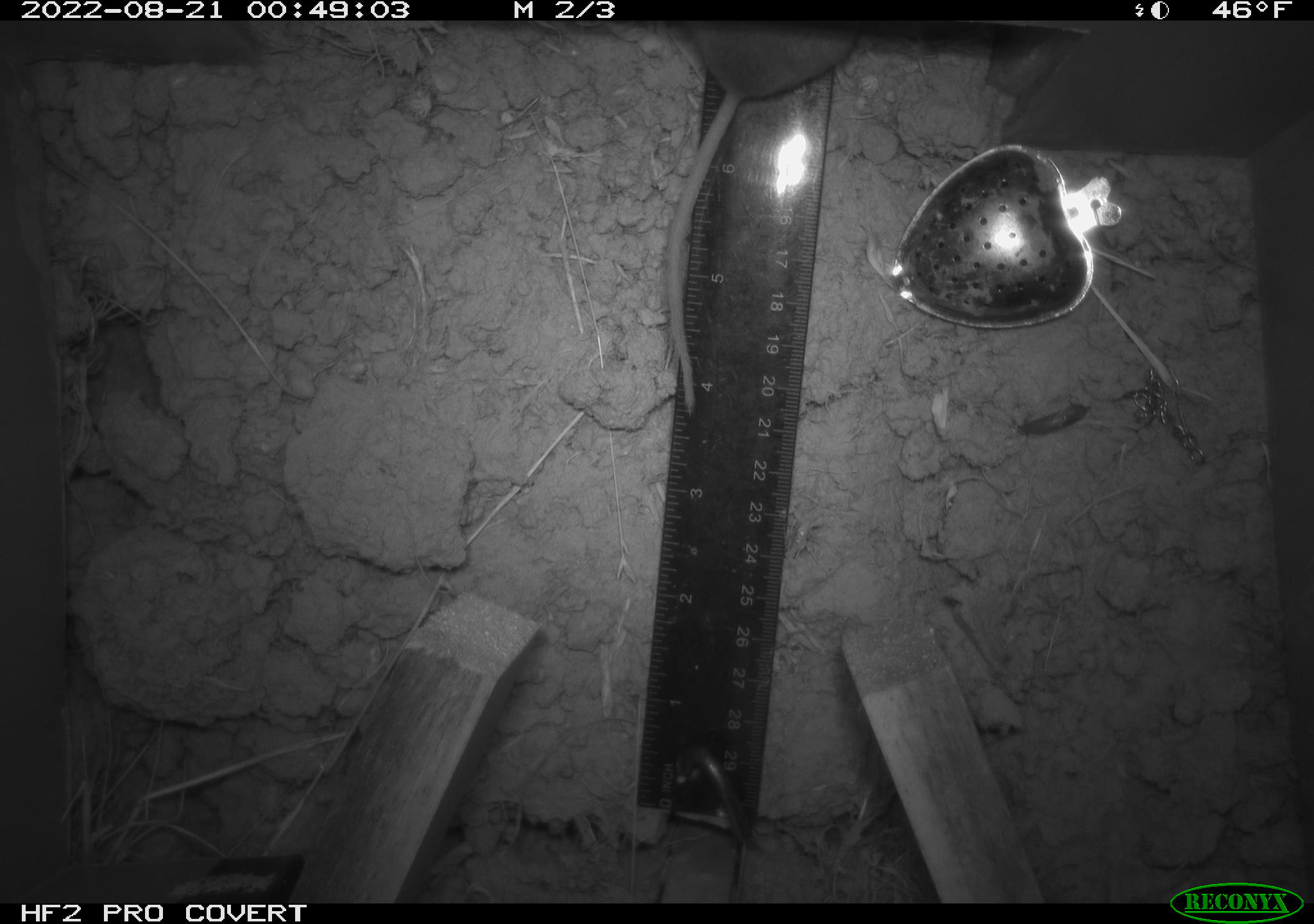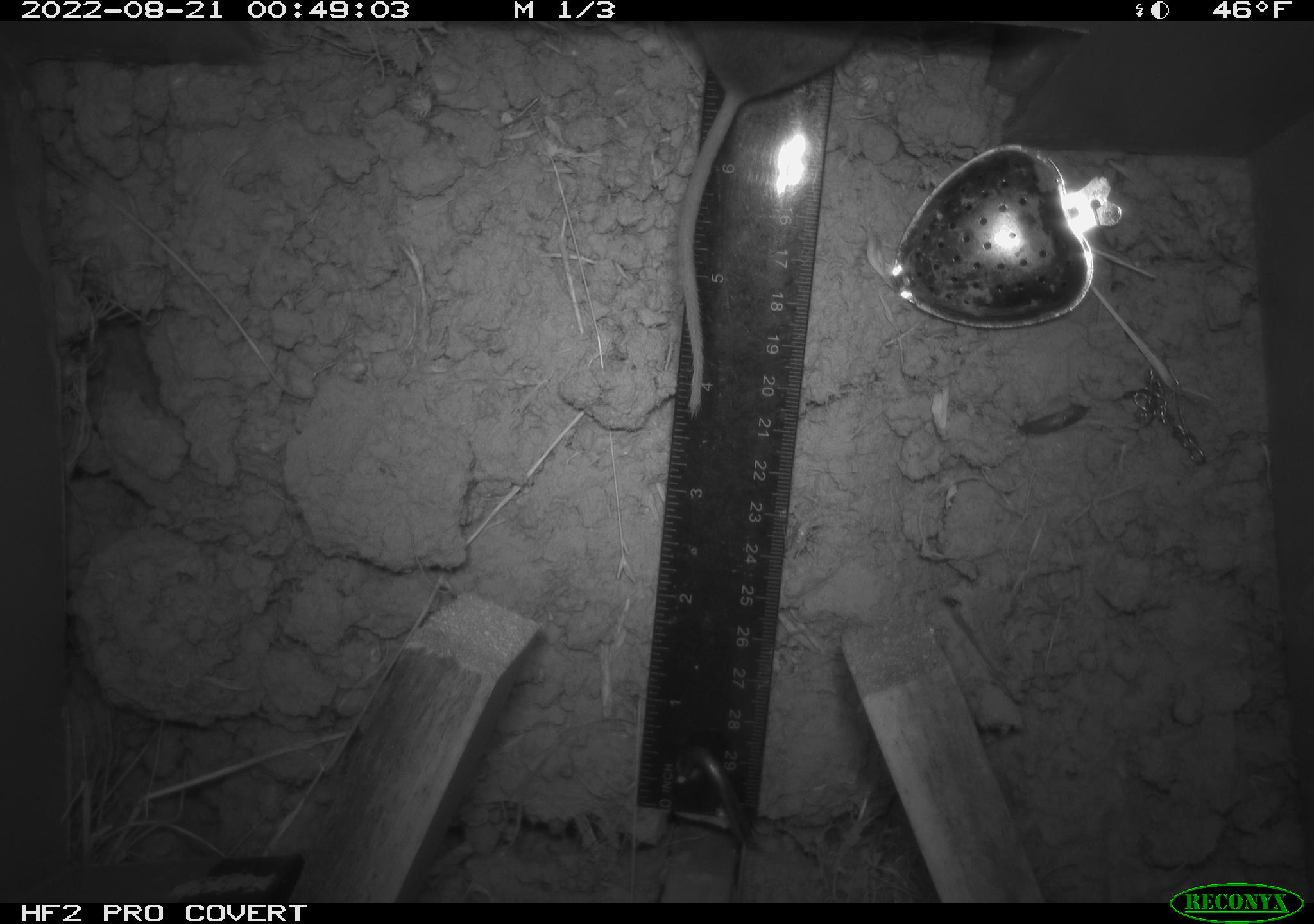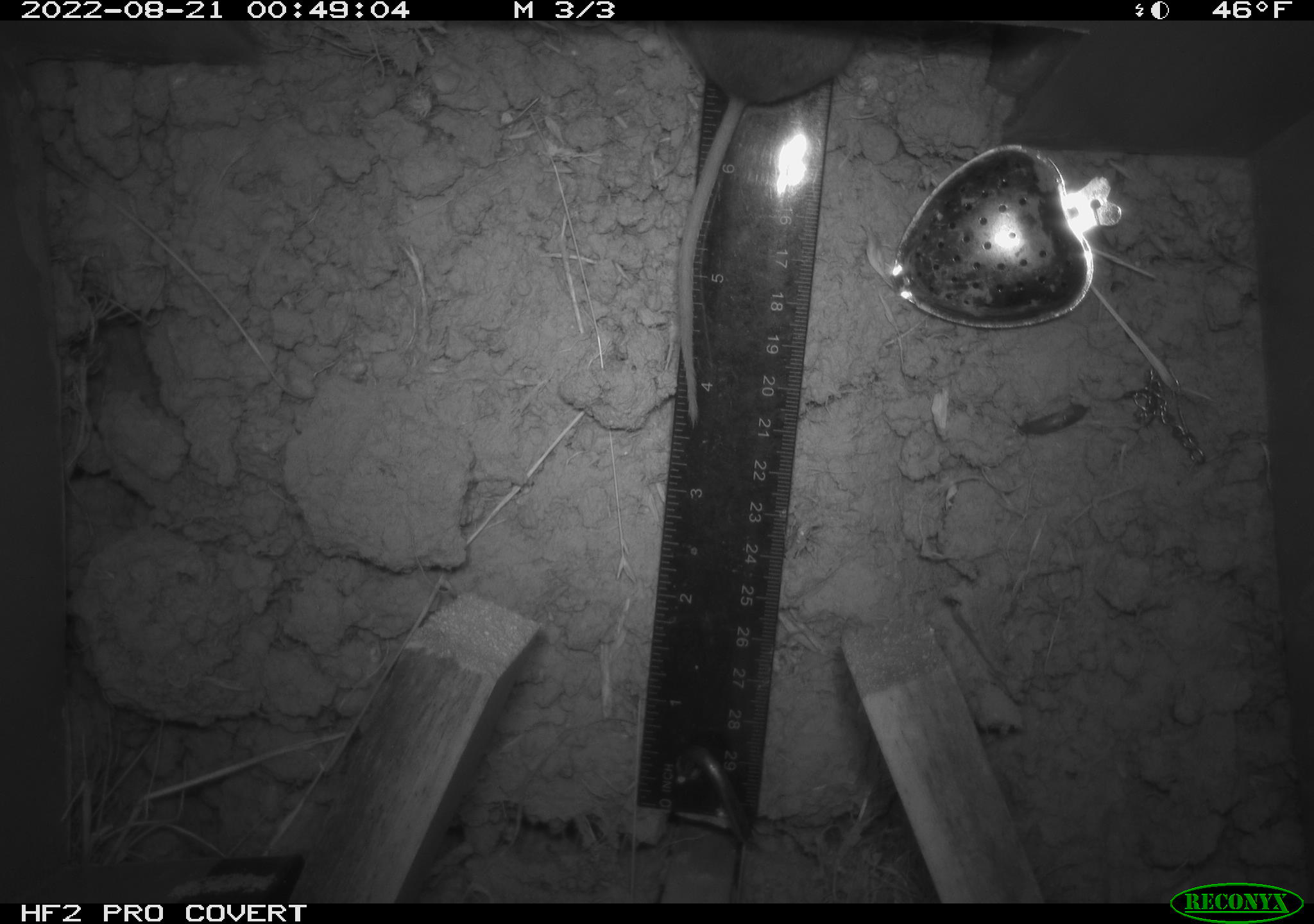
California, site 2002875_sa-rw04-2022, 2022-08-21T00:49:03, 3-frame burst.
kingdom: Animalia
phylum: Chordata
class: Mammalia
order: Rodentia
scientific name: Rodentia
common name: mouse species